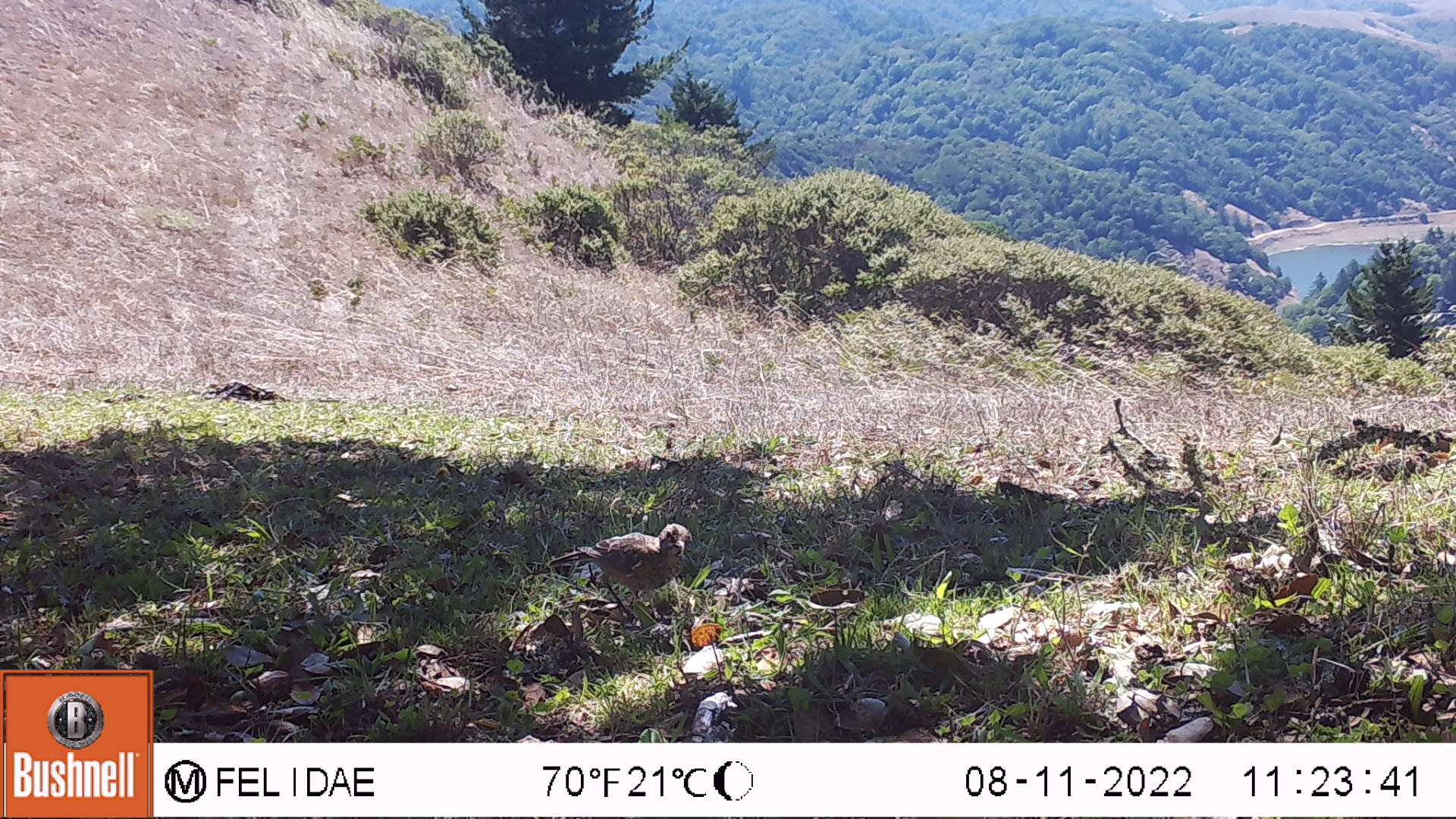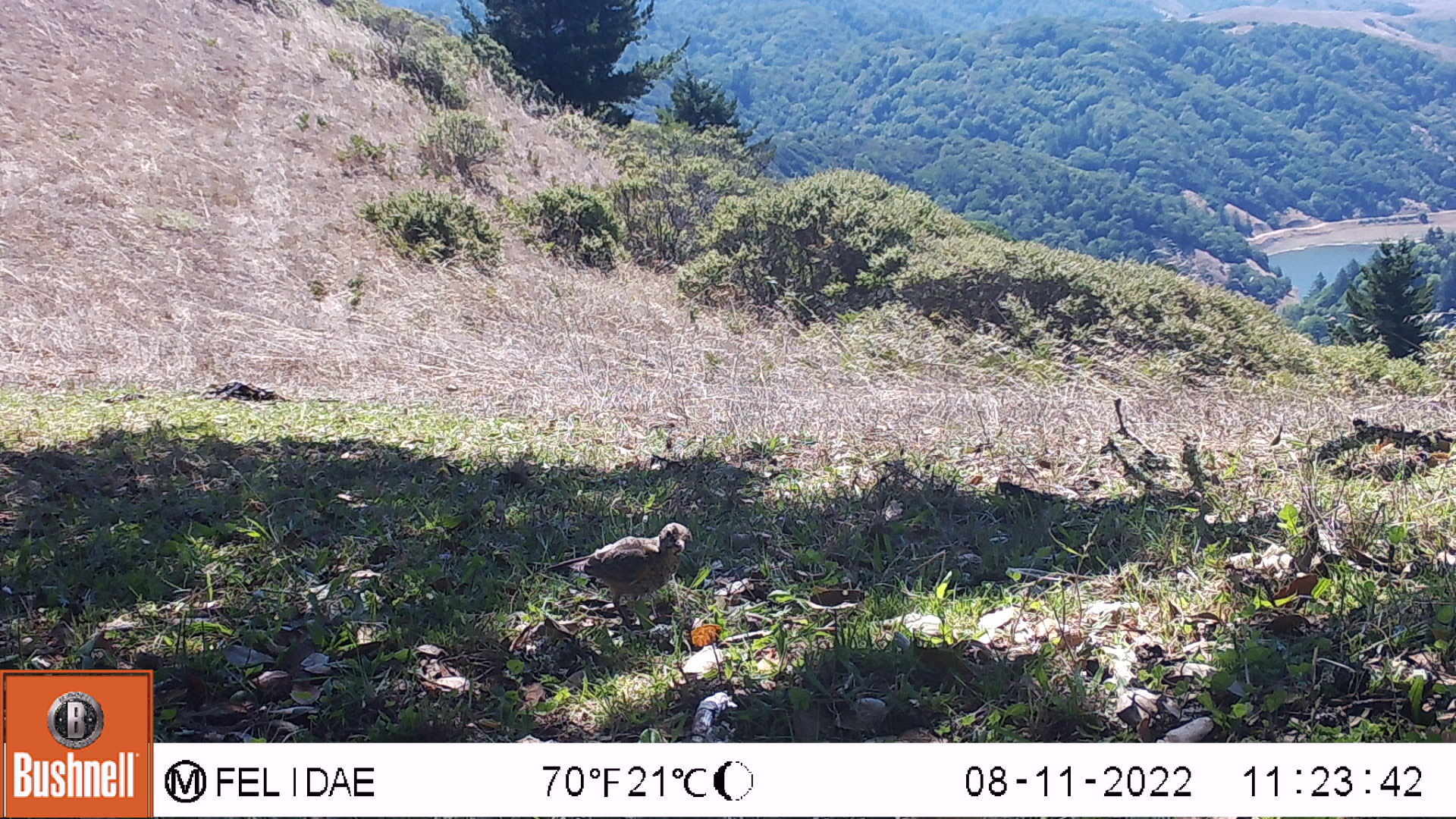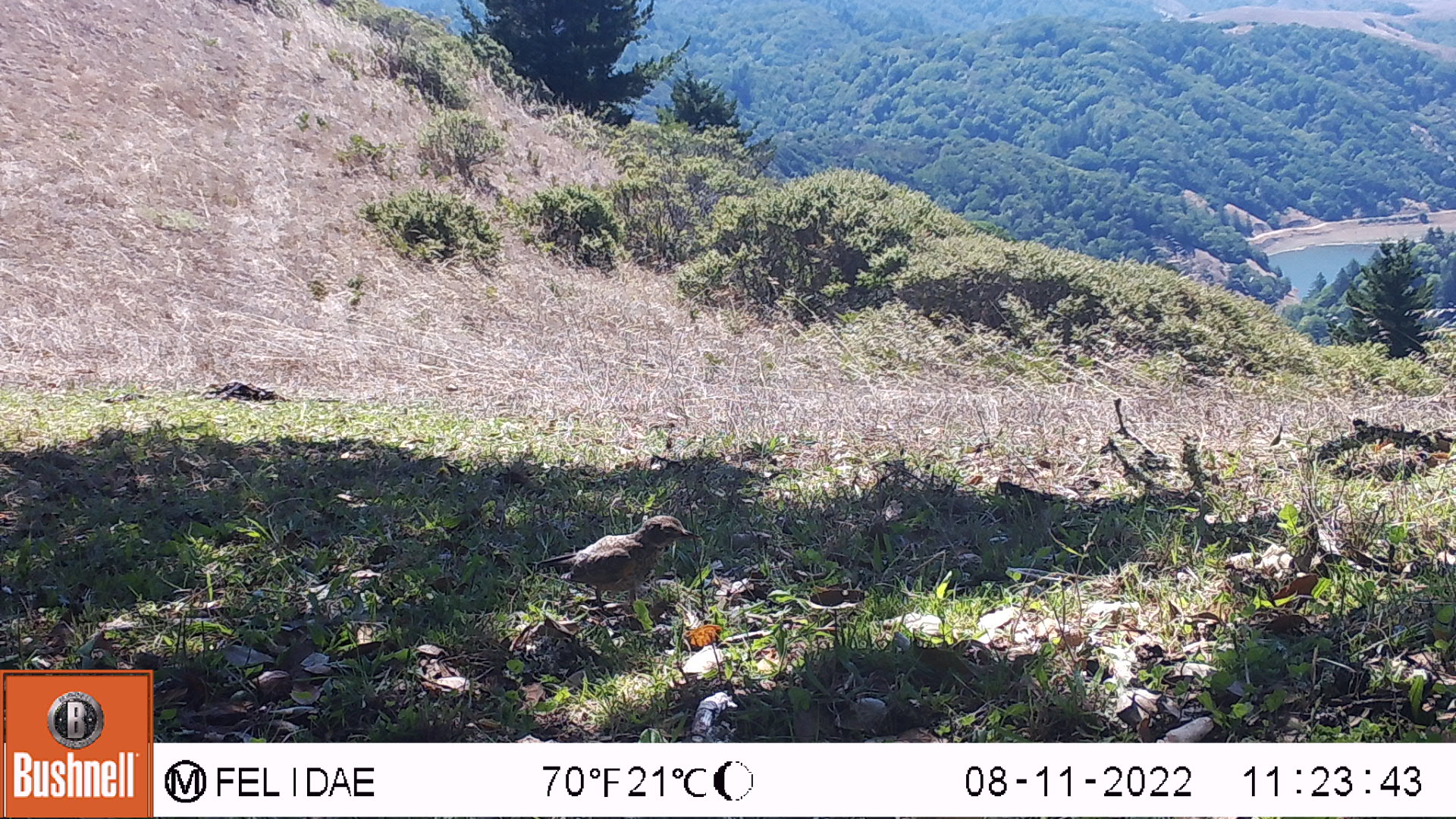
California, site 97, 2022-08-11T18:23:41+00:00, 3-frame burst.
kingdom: Animalia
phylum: Chordata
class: Aves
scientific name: Aves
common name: bird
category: unknown bird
Unknown bird (bird) (Aves).